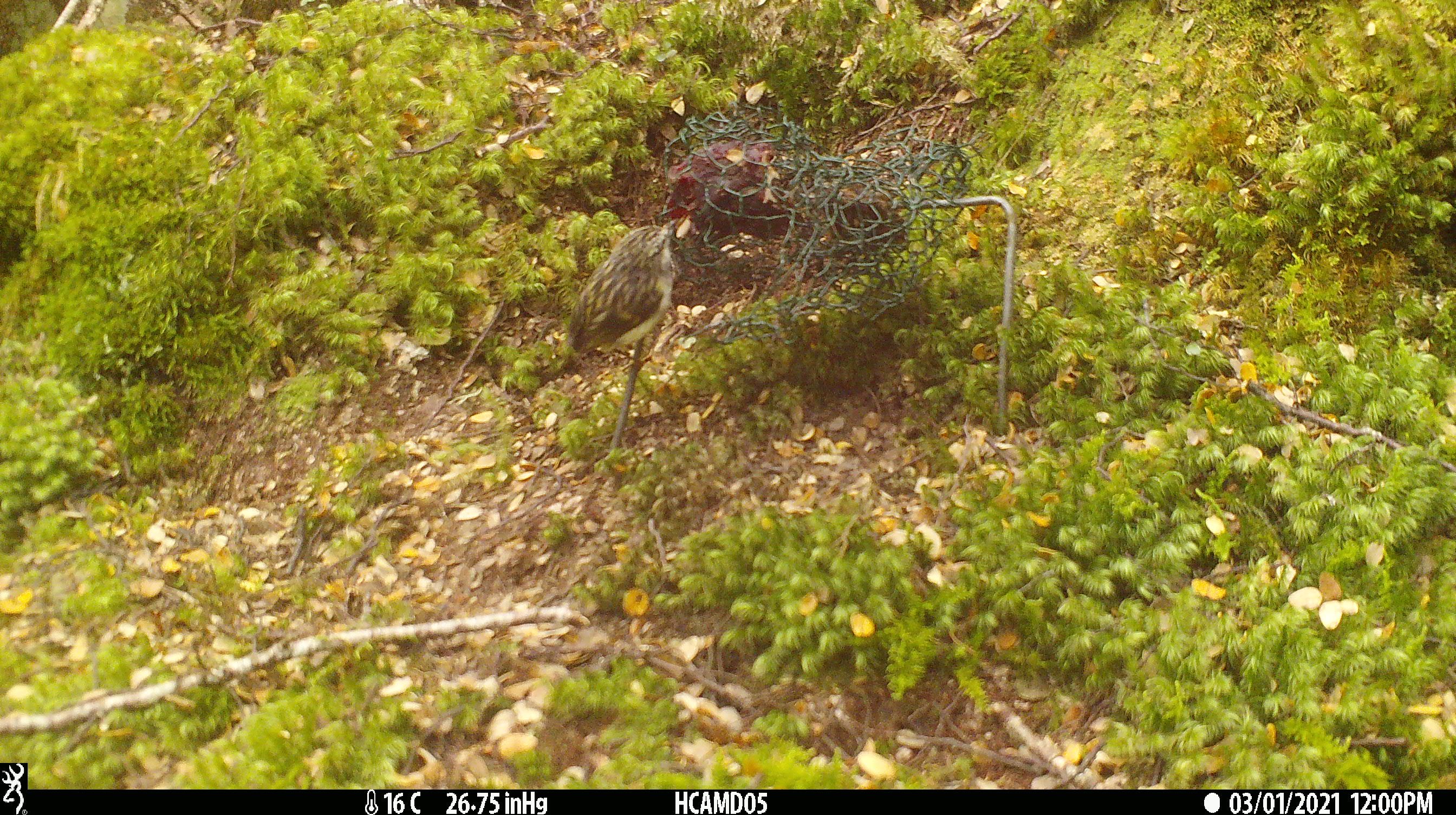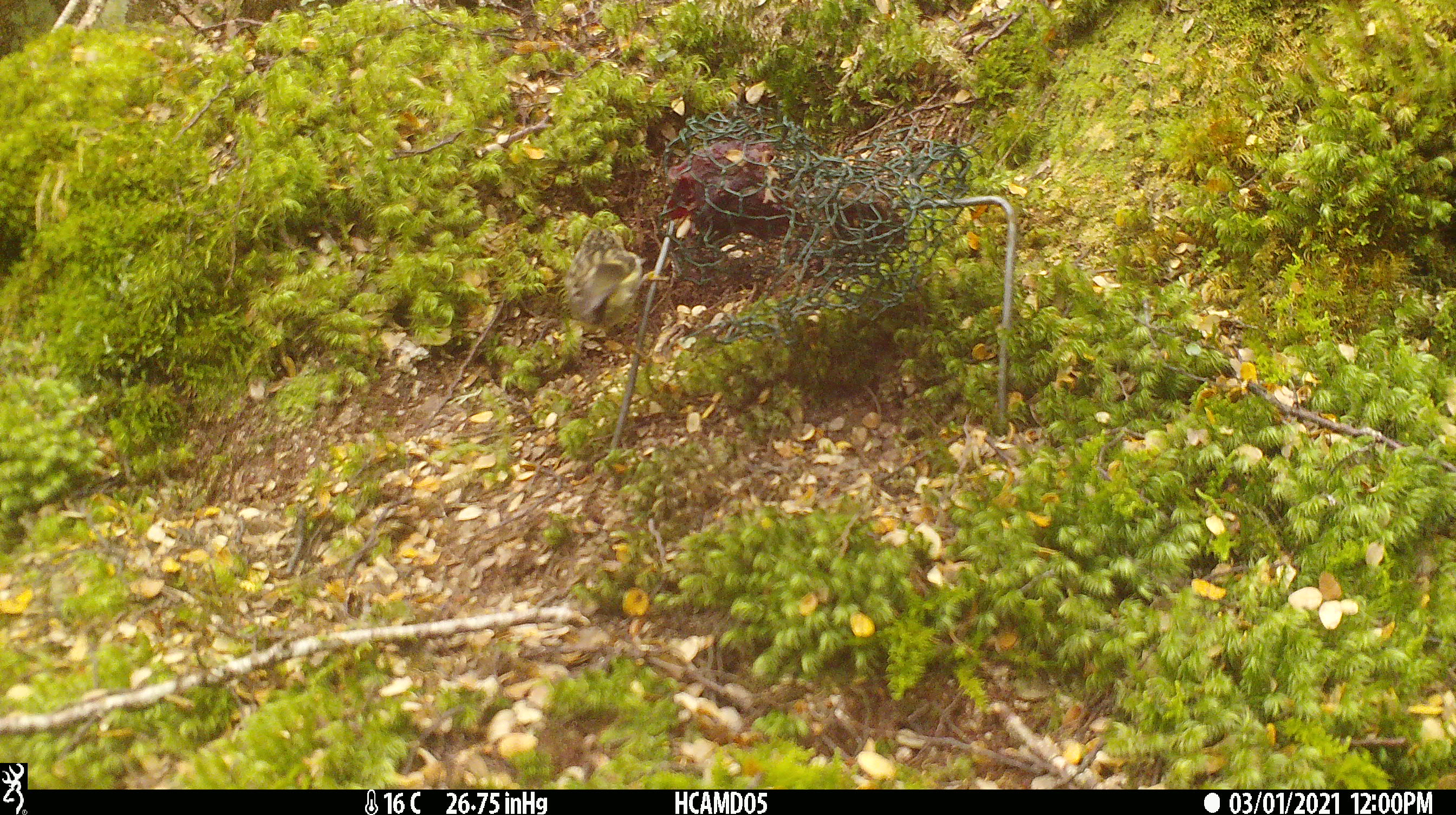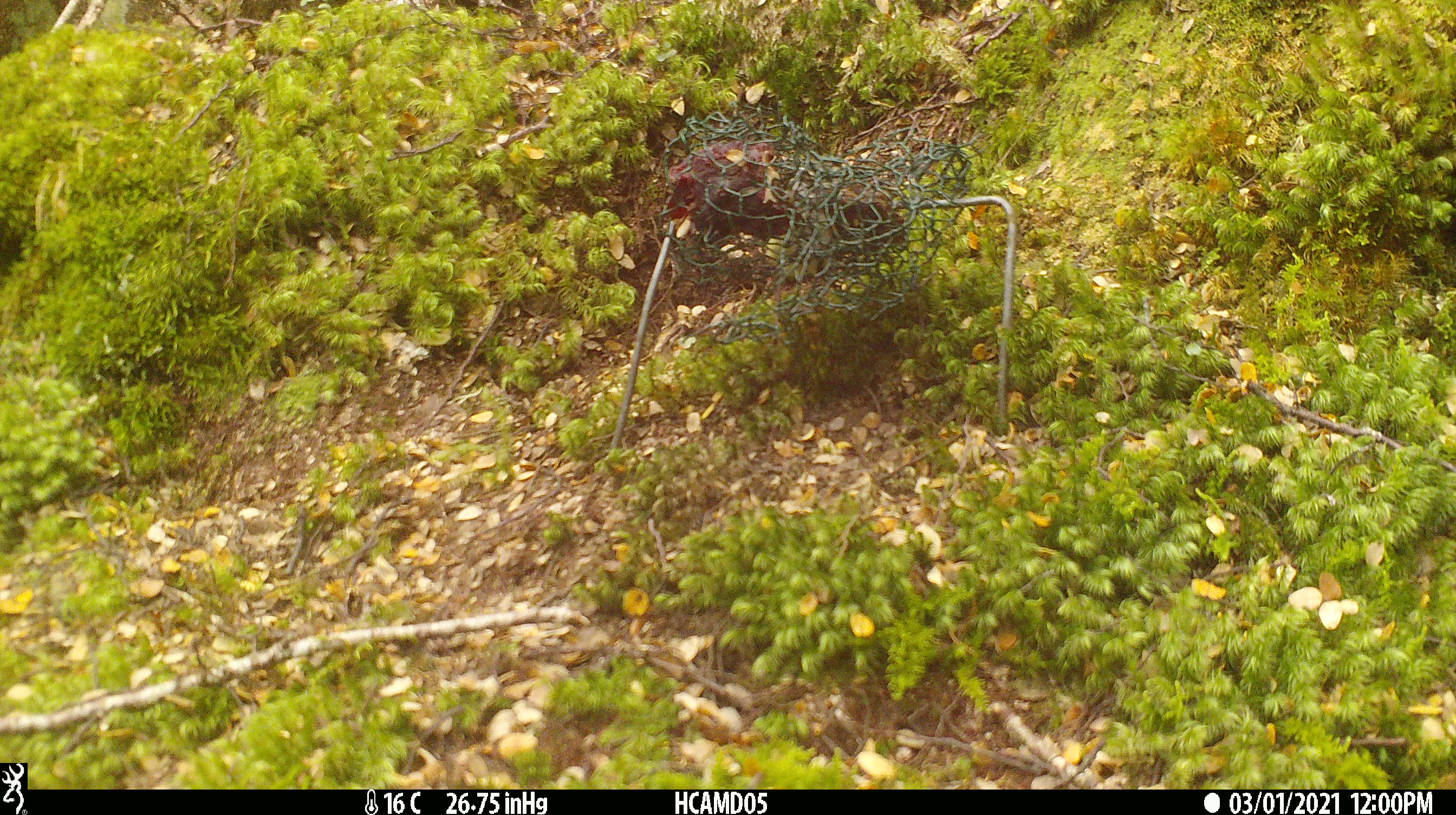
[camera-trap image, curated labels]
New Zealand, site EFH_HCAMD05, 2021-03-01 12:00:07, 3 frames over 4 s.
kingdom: Animalia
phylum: Chordata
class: Aves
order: Passeriformes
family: Acanthisittidae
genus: Acanthisitta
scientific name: Acanthisitta chloris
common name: rifleman